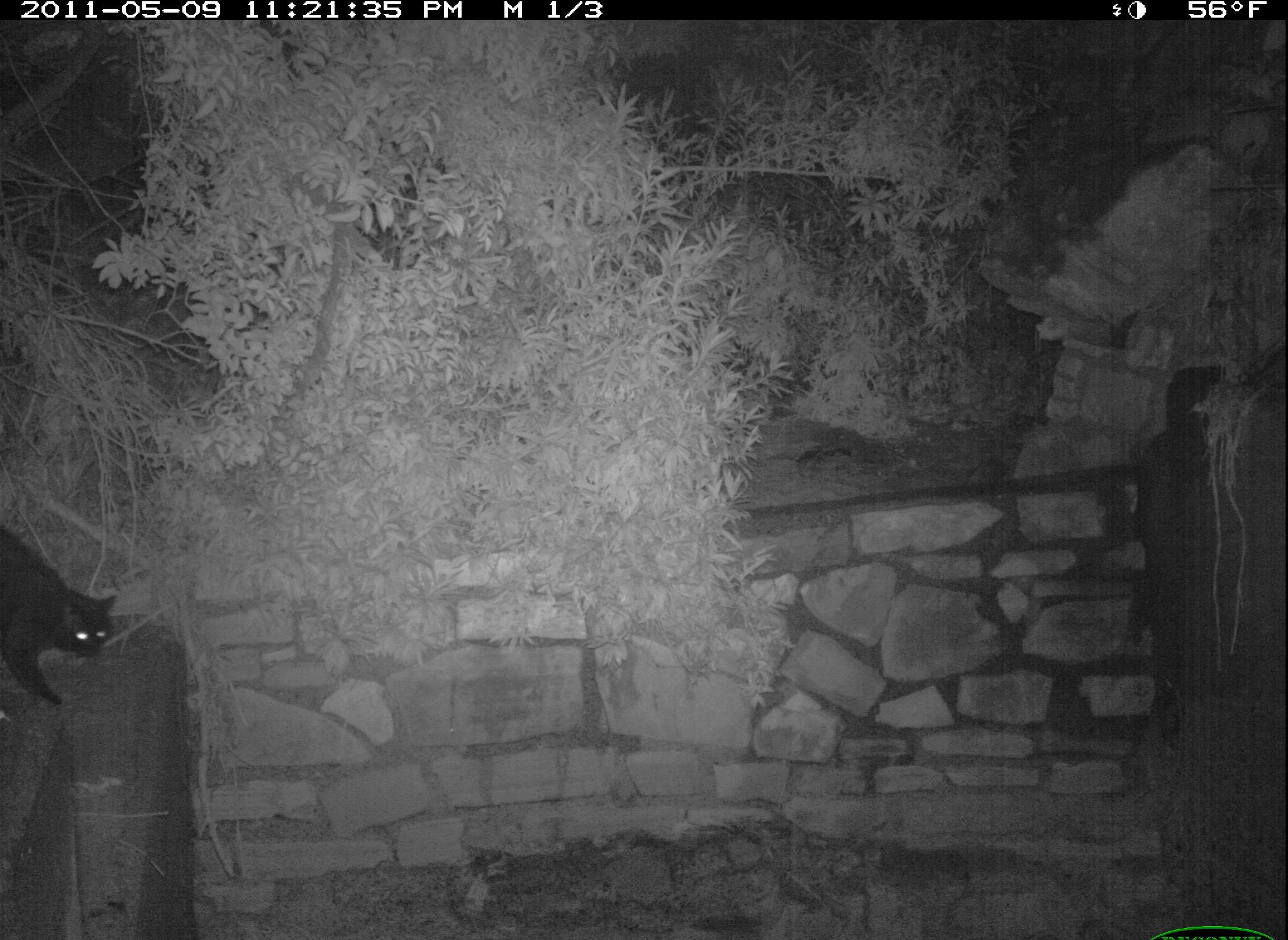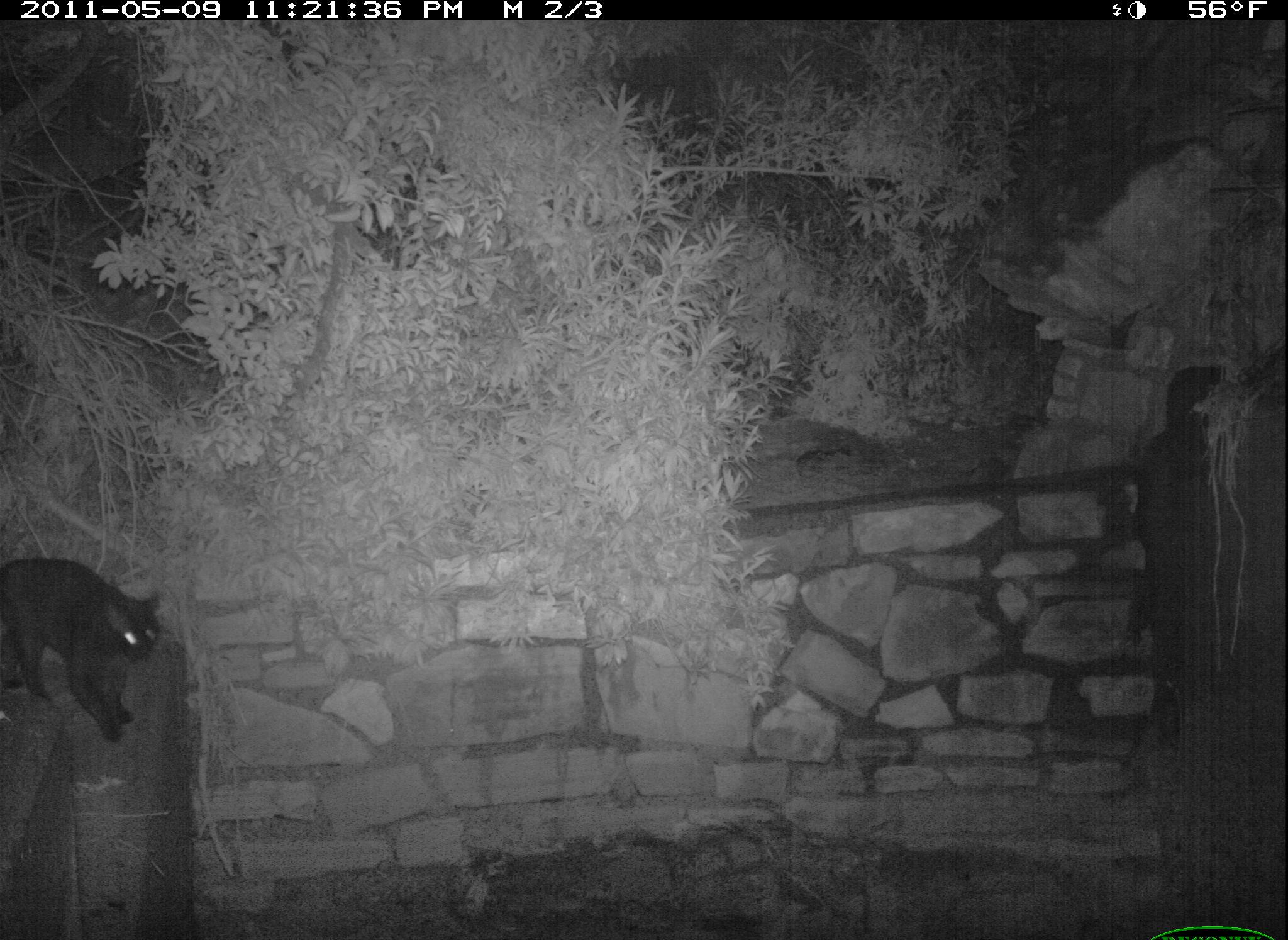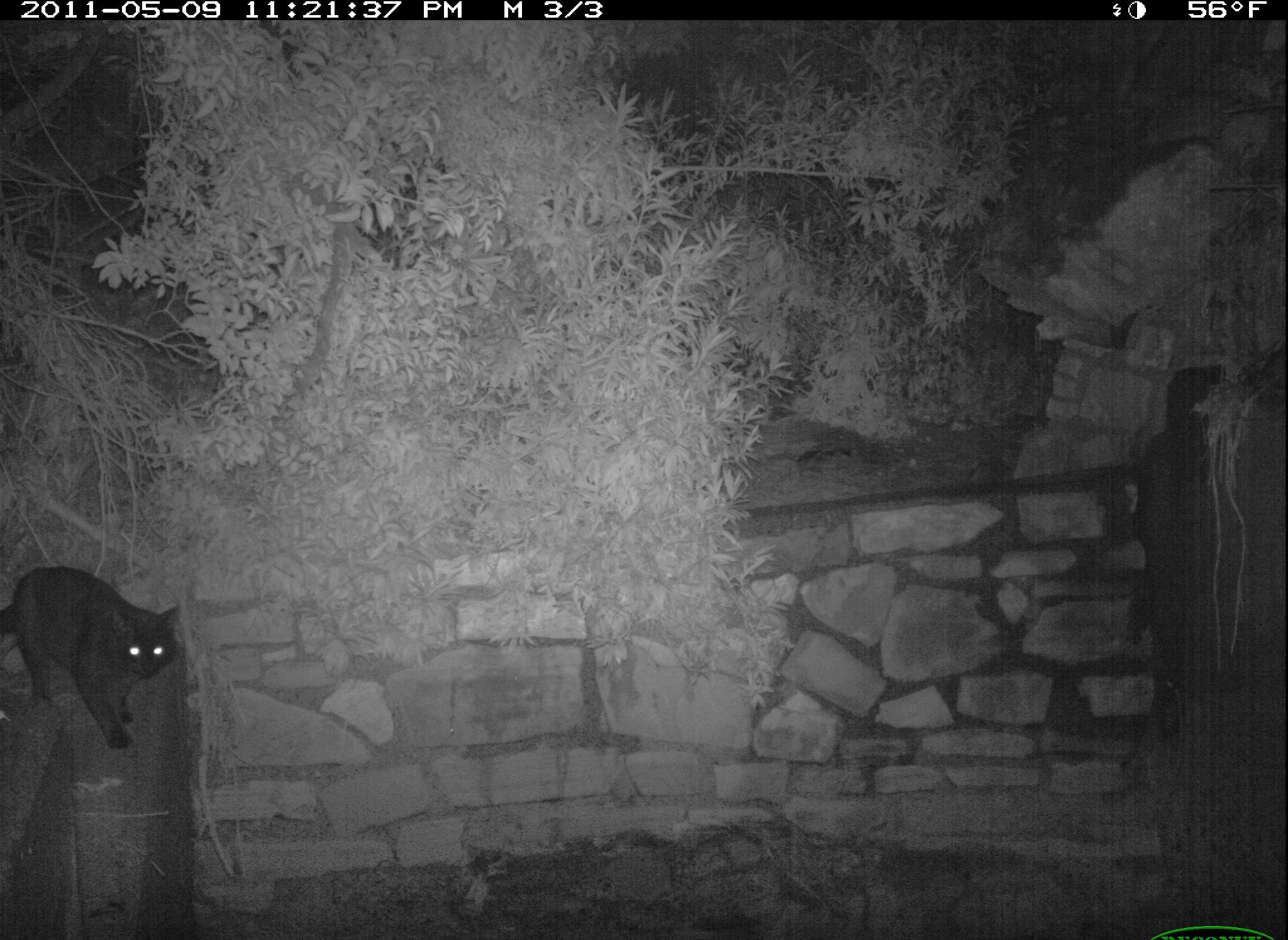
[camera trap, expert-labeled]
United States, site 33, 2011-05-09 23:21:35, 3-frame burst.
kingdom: Animalia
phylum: Chordata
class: Mammalia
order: Carnivora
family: Felidae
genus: Felis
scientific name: Felis catus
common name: cat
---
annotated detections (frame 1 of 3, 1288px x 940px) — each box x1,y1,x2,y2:
cat: 6,515,147,743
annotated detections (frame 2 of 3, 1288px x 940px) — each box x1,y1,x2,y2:
cat: 0,527,193,733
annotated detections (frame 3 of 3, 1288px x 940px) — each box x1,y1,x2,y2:
cat: 10,530,224,765